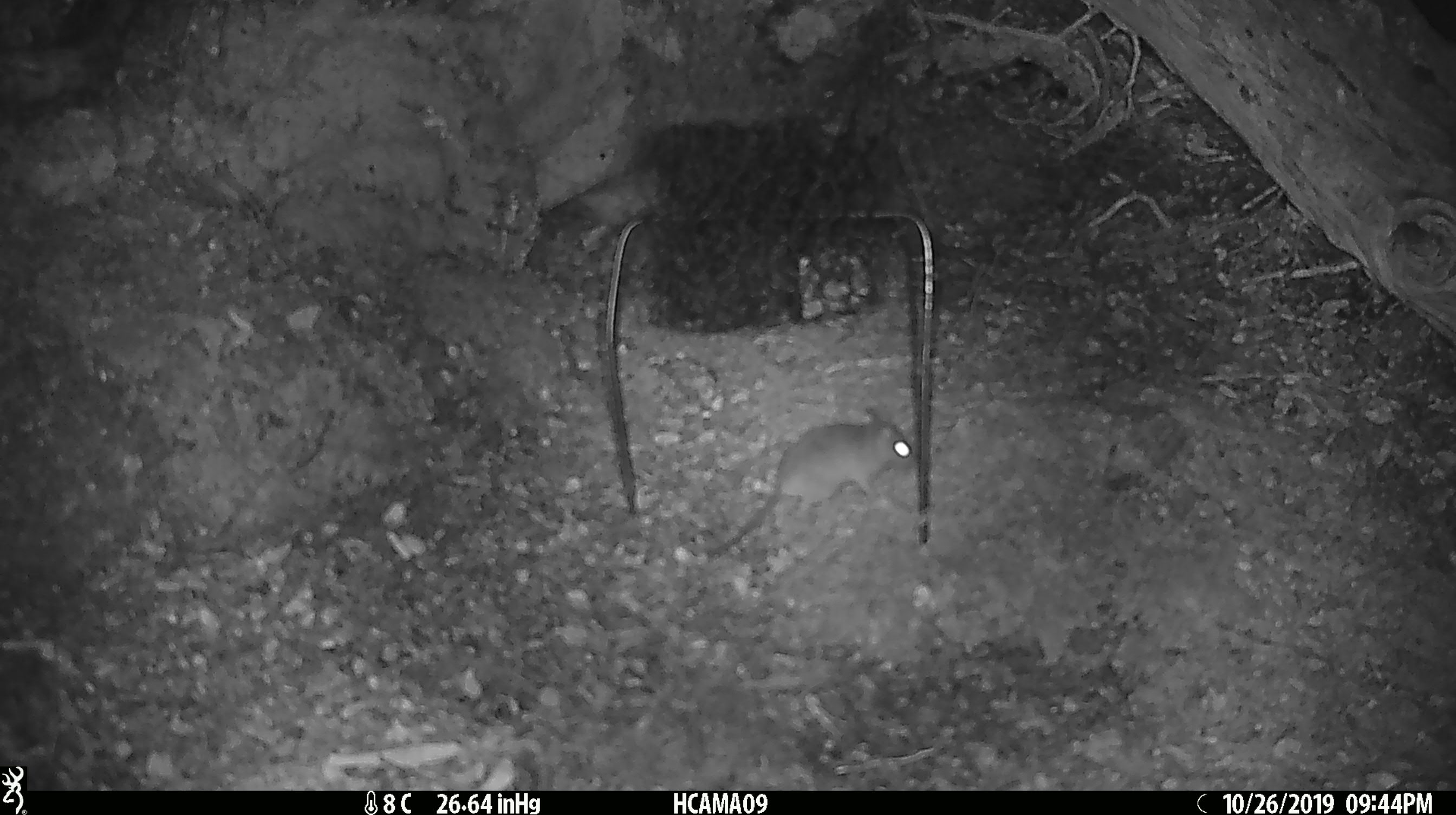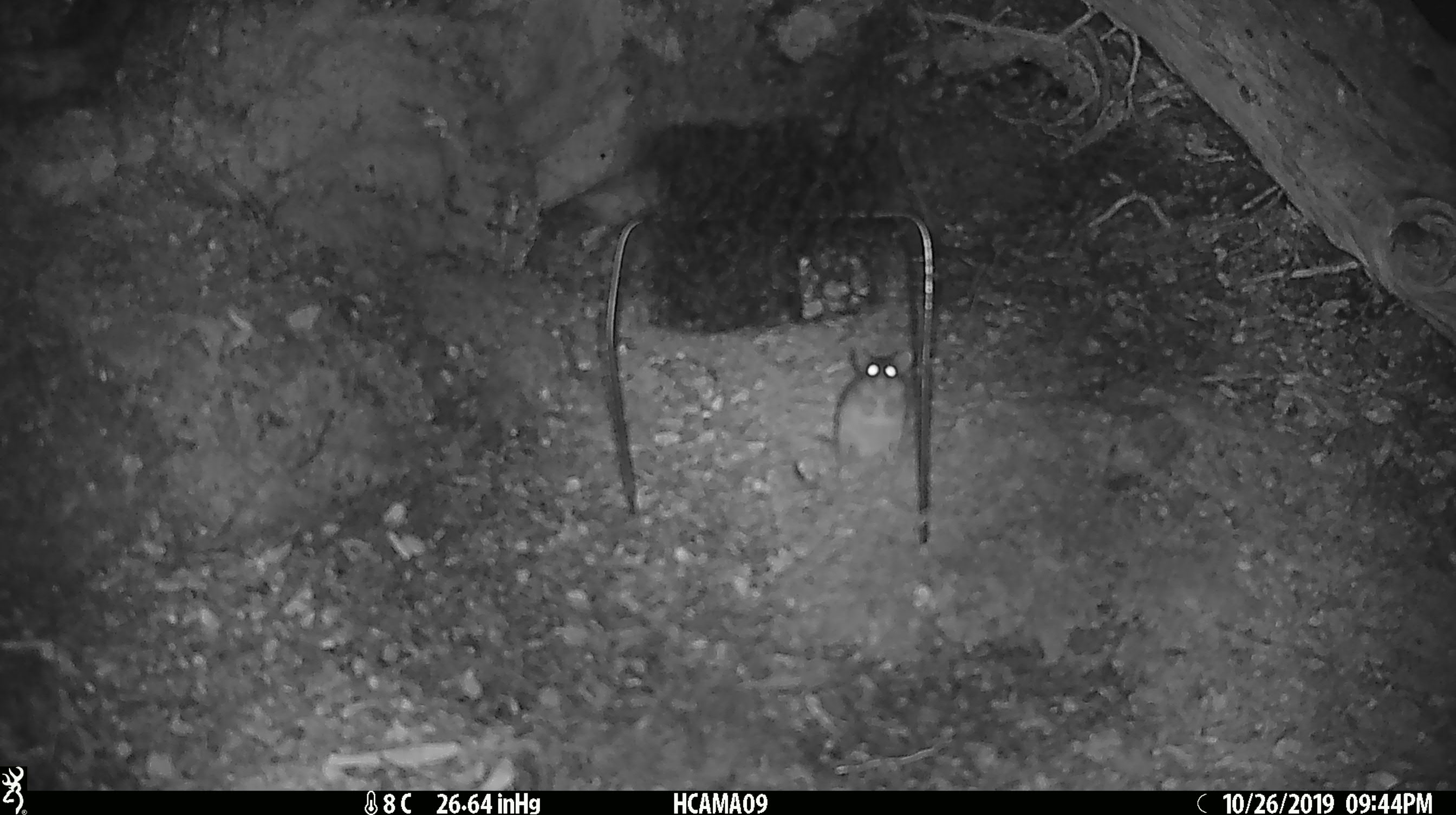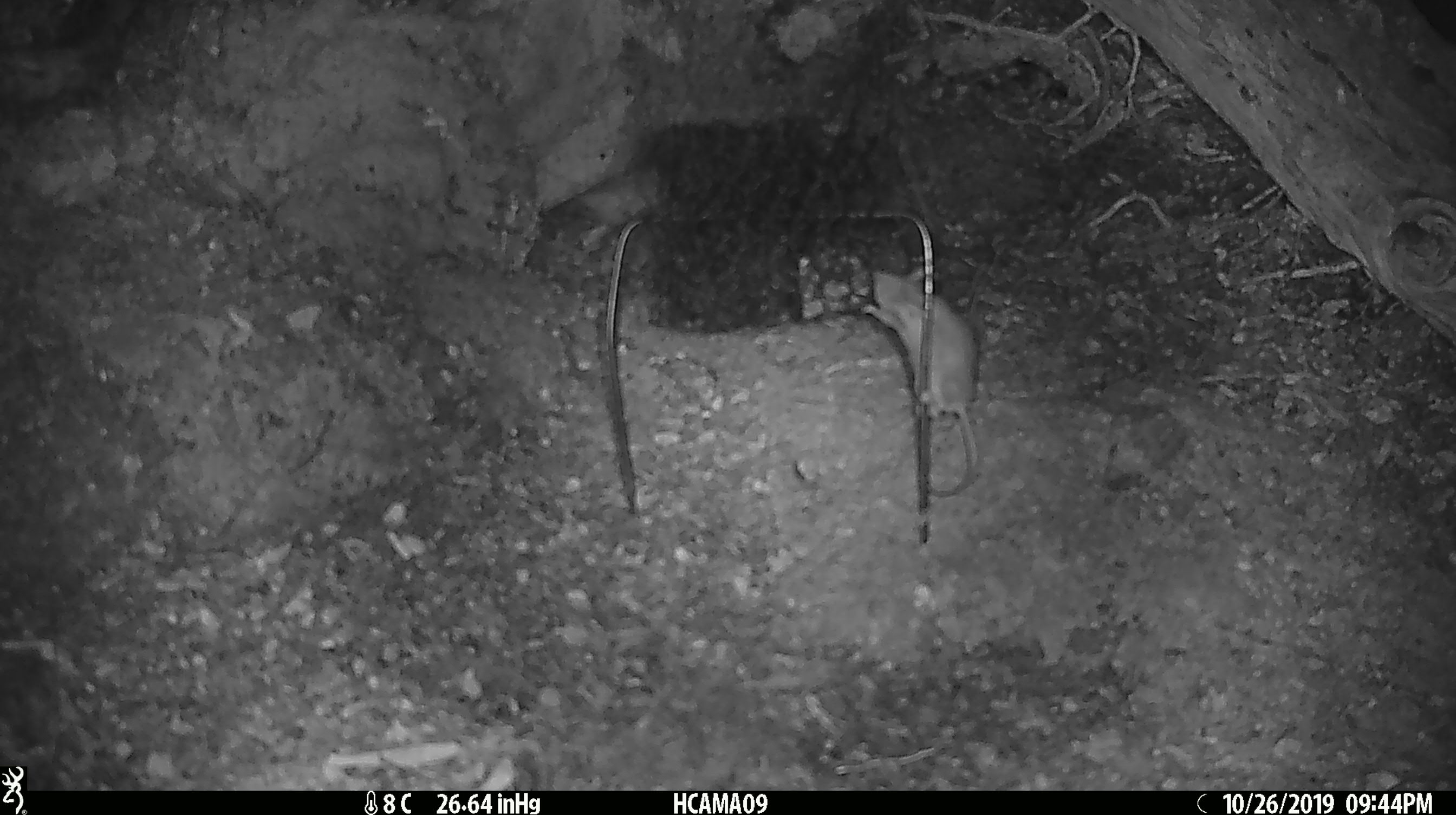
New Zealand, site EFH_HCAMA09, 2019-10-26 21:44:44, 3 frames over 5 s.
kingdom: Animalia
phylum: Chordata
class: Mammalia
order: Rodentia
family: Muridae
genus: Mus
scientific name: Mus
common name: mouse